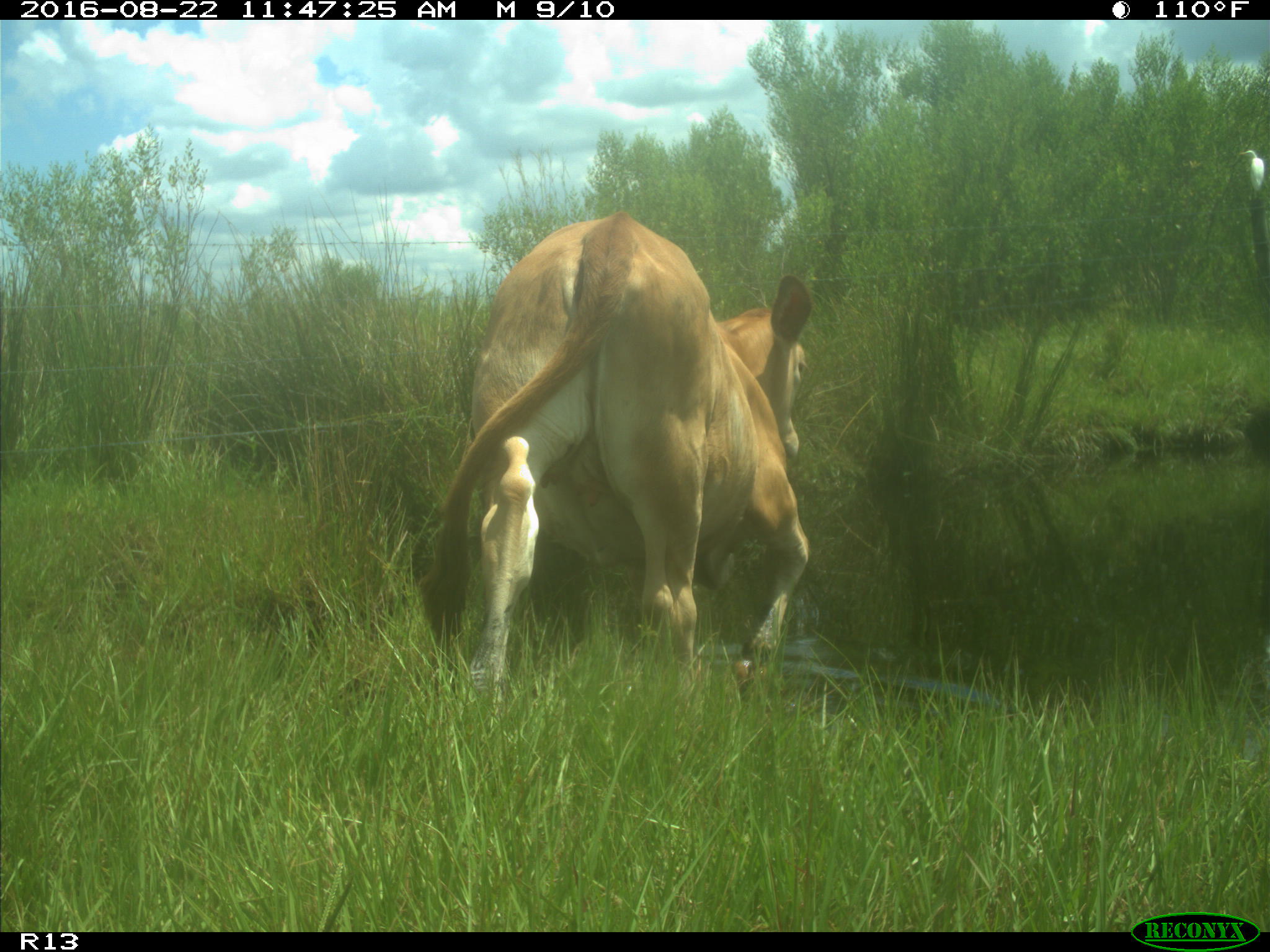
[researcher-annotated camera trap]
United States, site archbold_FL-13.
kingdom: Animalia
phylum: Chordata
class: Mammalia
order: Artiodactyla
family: Bovidae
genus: Bos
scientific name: Bos taurus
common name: domestic cow